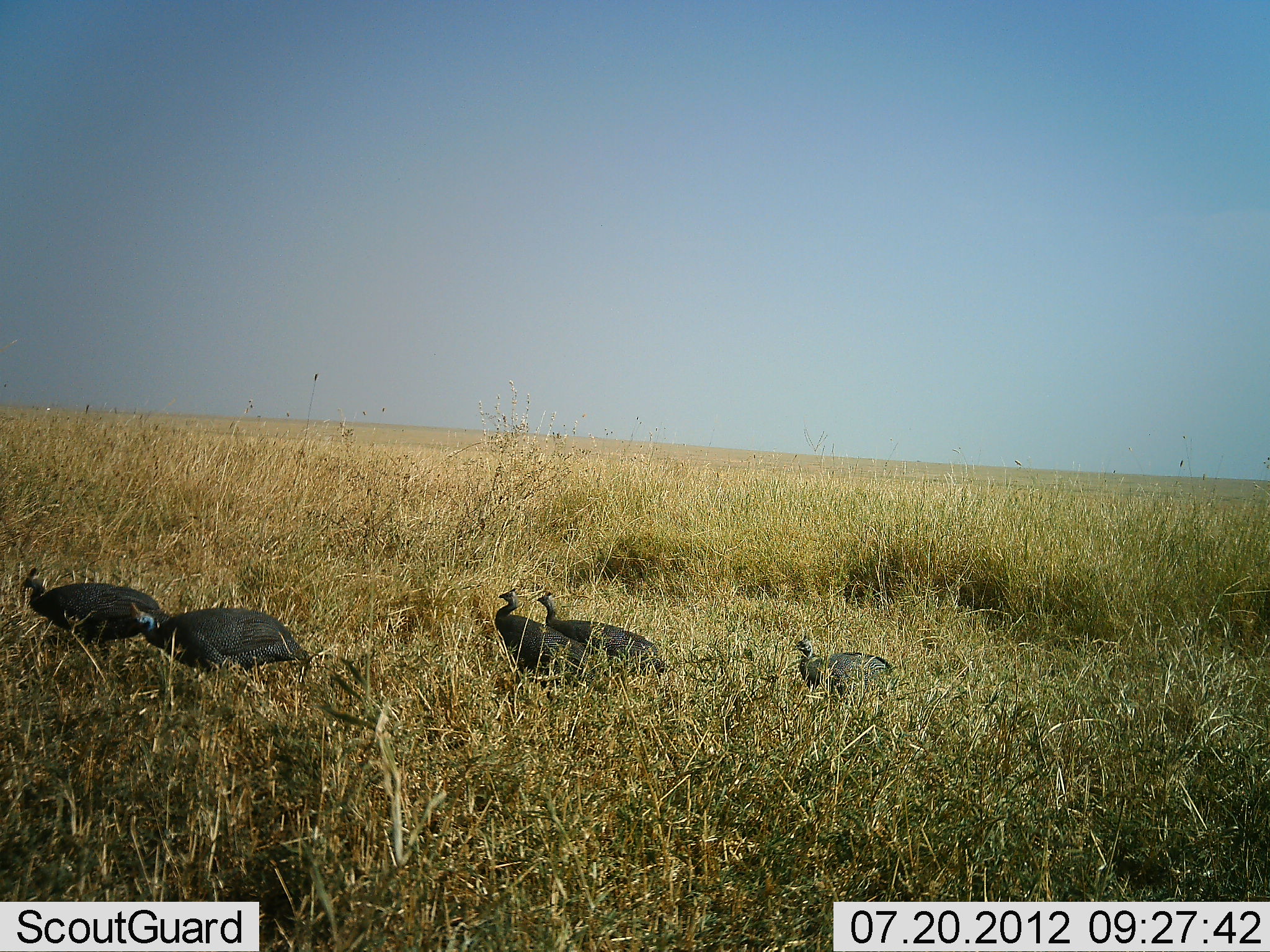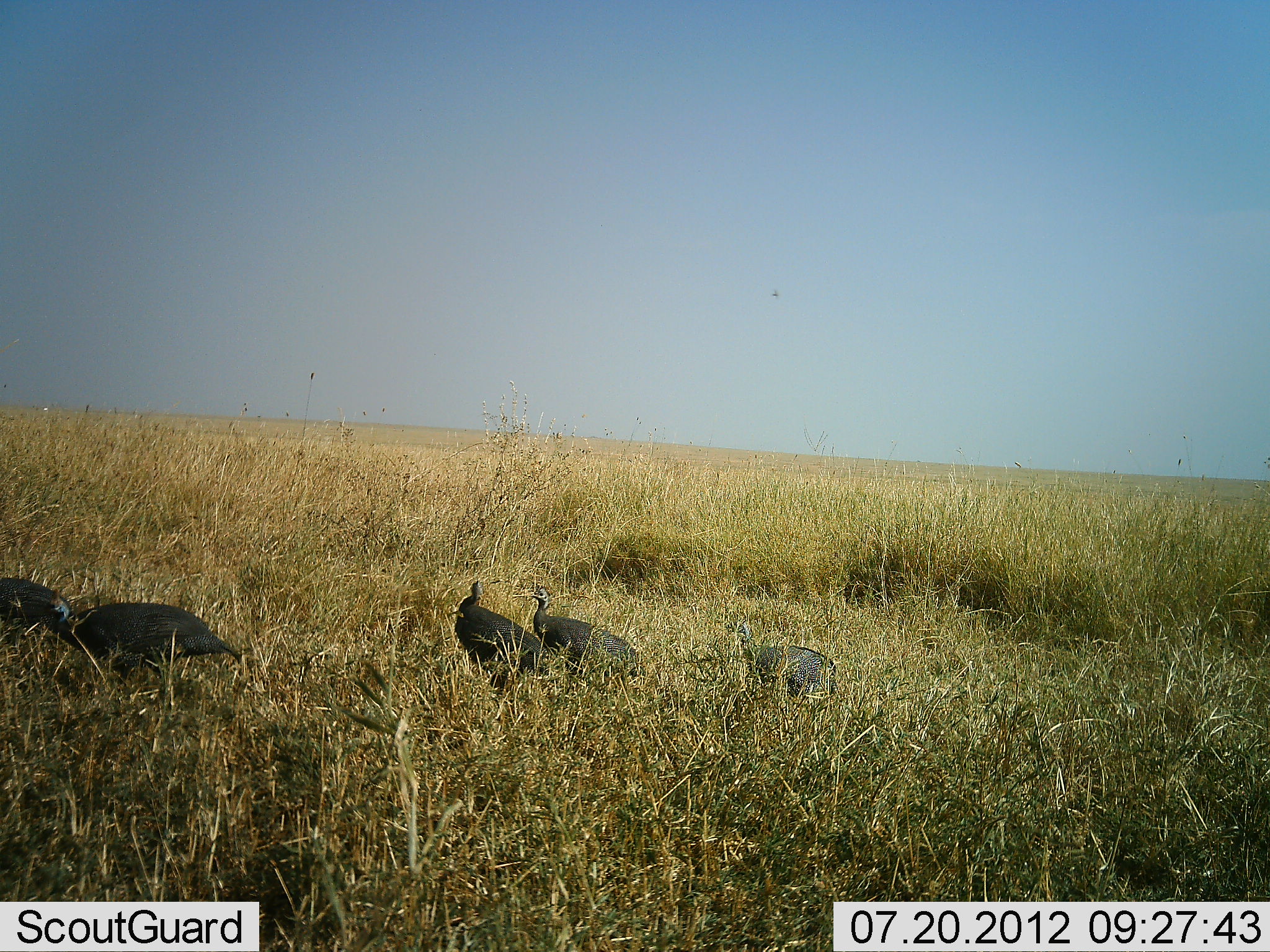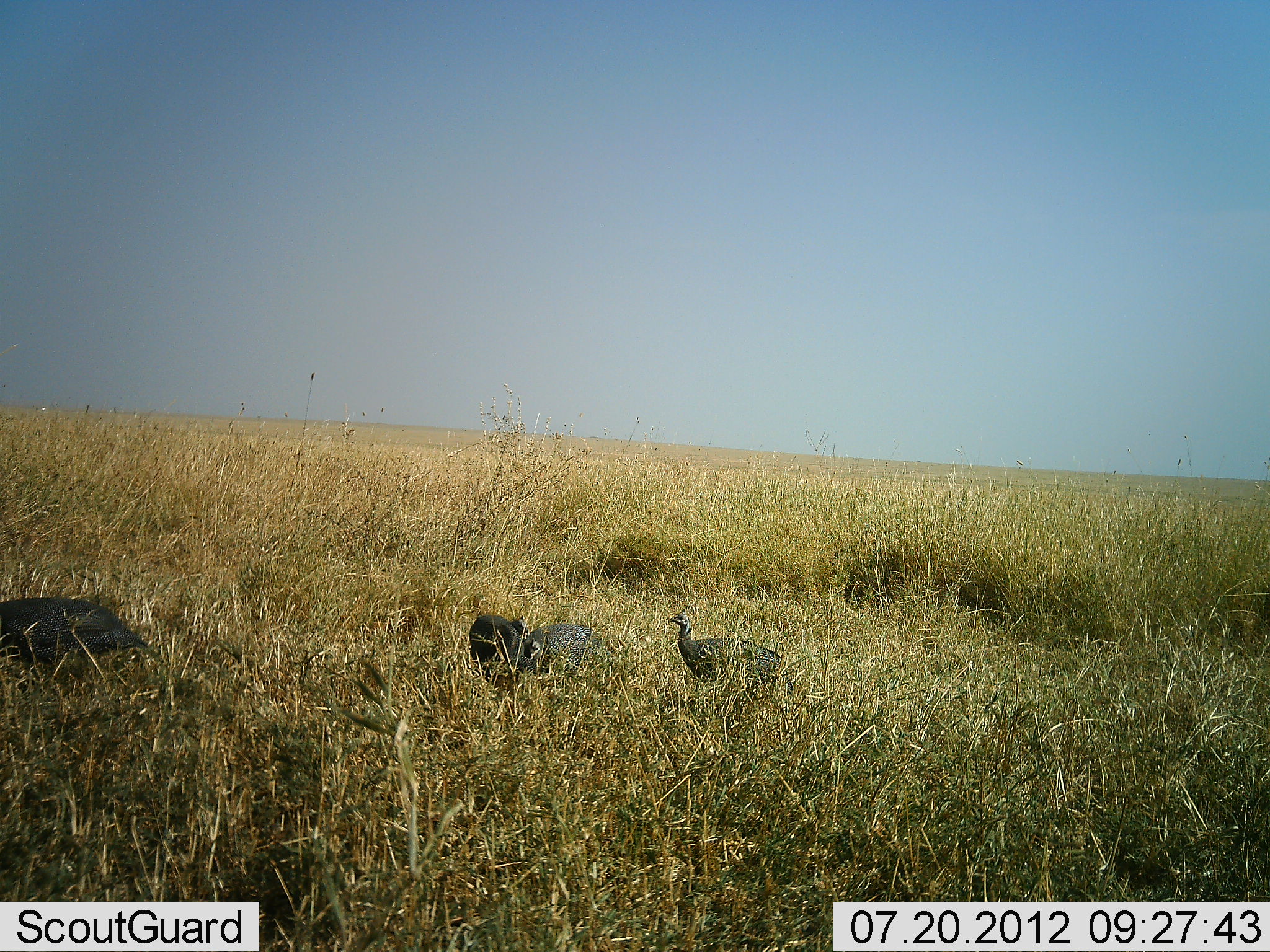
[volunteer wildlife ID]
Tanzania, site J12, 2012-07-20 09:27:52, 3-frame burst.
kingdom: Animalia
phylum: Chordata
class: Aves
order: Galliformes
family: Numididae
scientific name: Numididae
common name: guinea fowl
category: guineafowl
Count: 5.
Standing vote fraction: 20%.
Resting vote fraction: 0%.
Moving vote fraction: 90%.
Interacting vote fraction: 0%.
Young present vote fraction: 0%.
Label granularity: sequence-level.